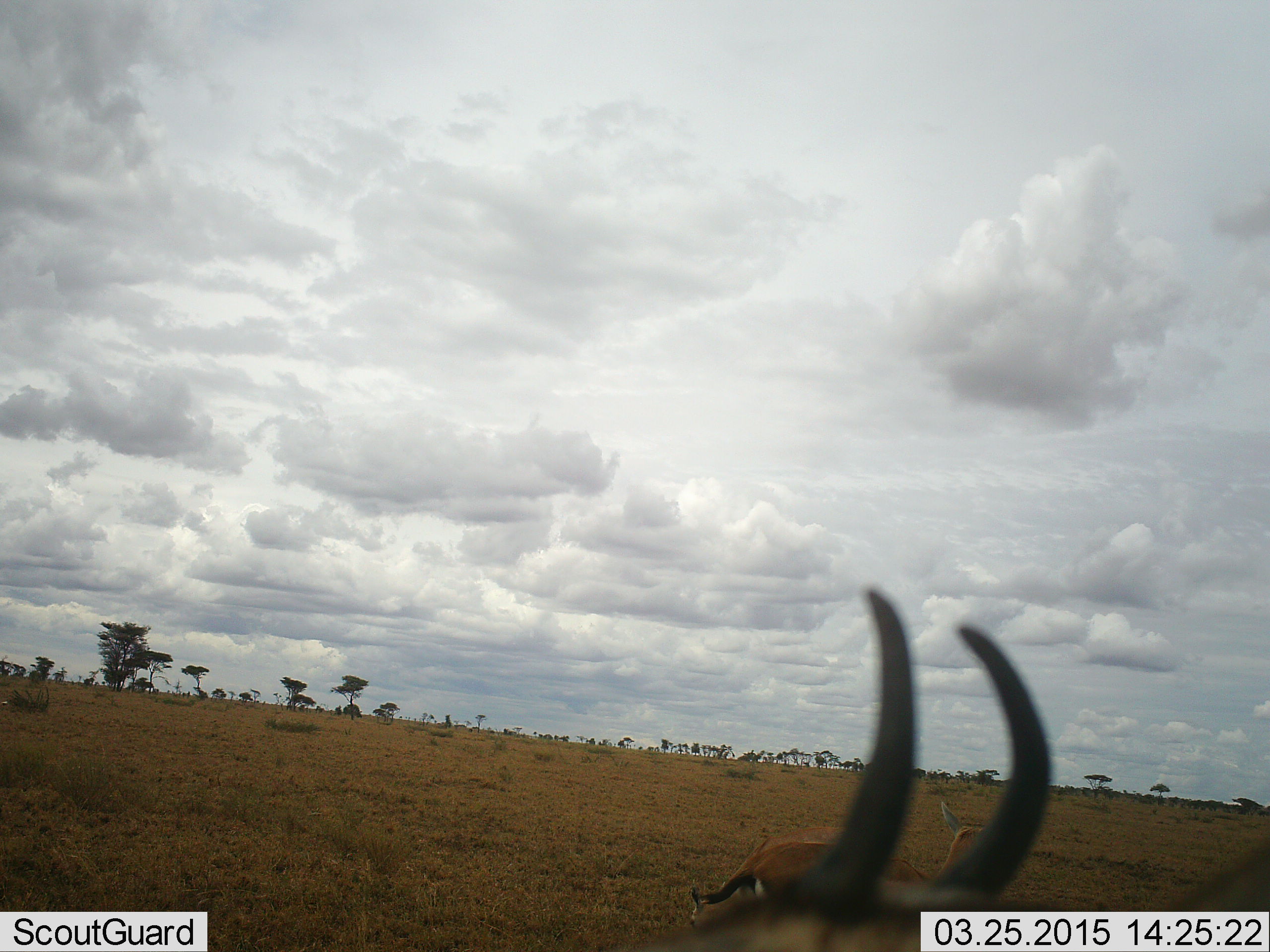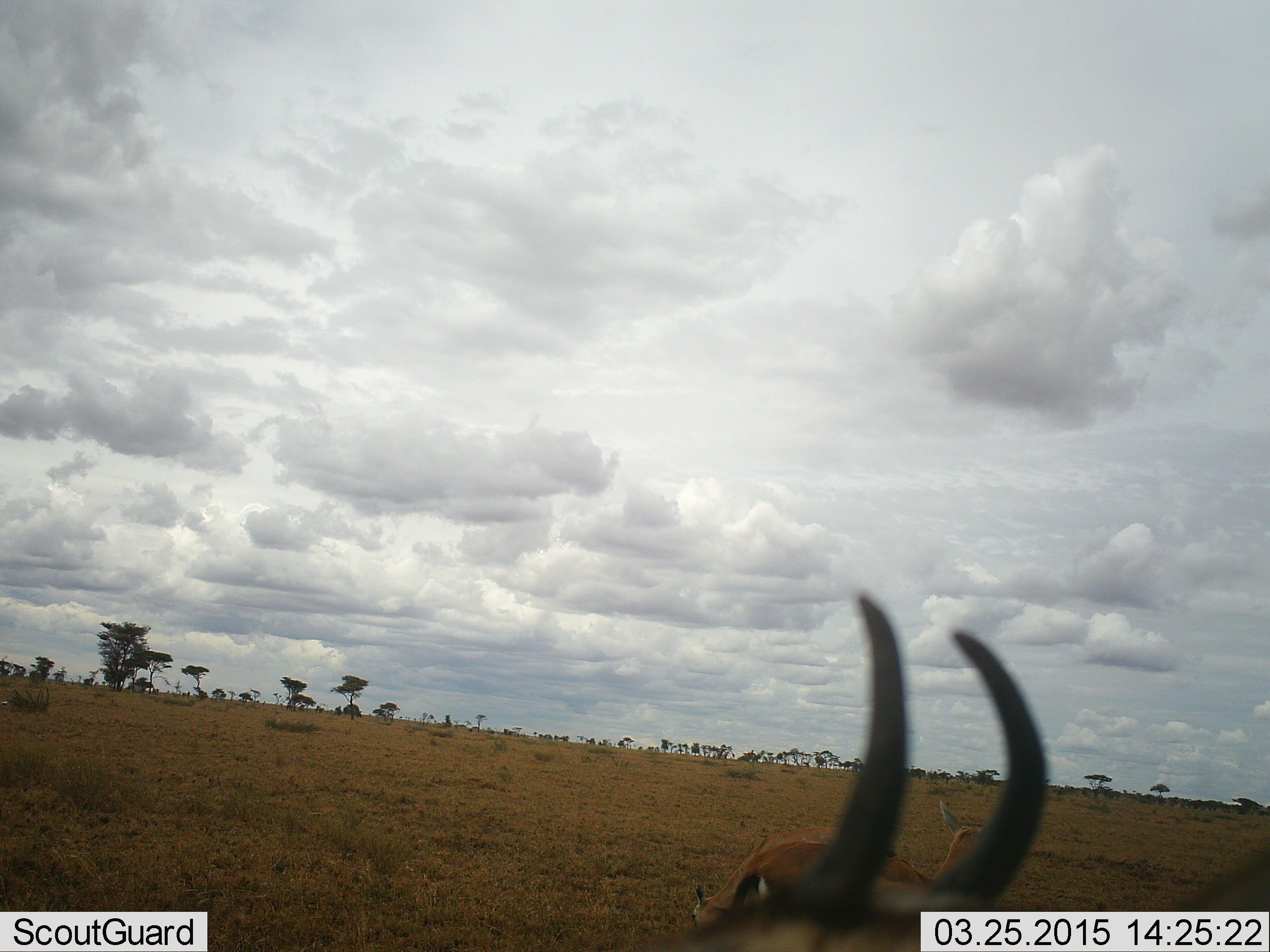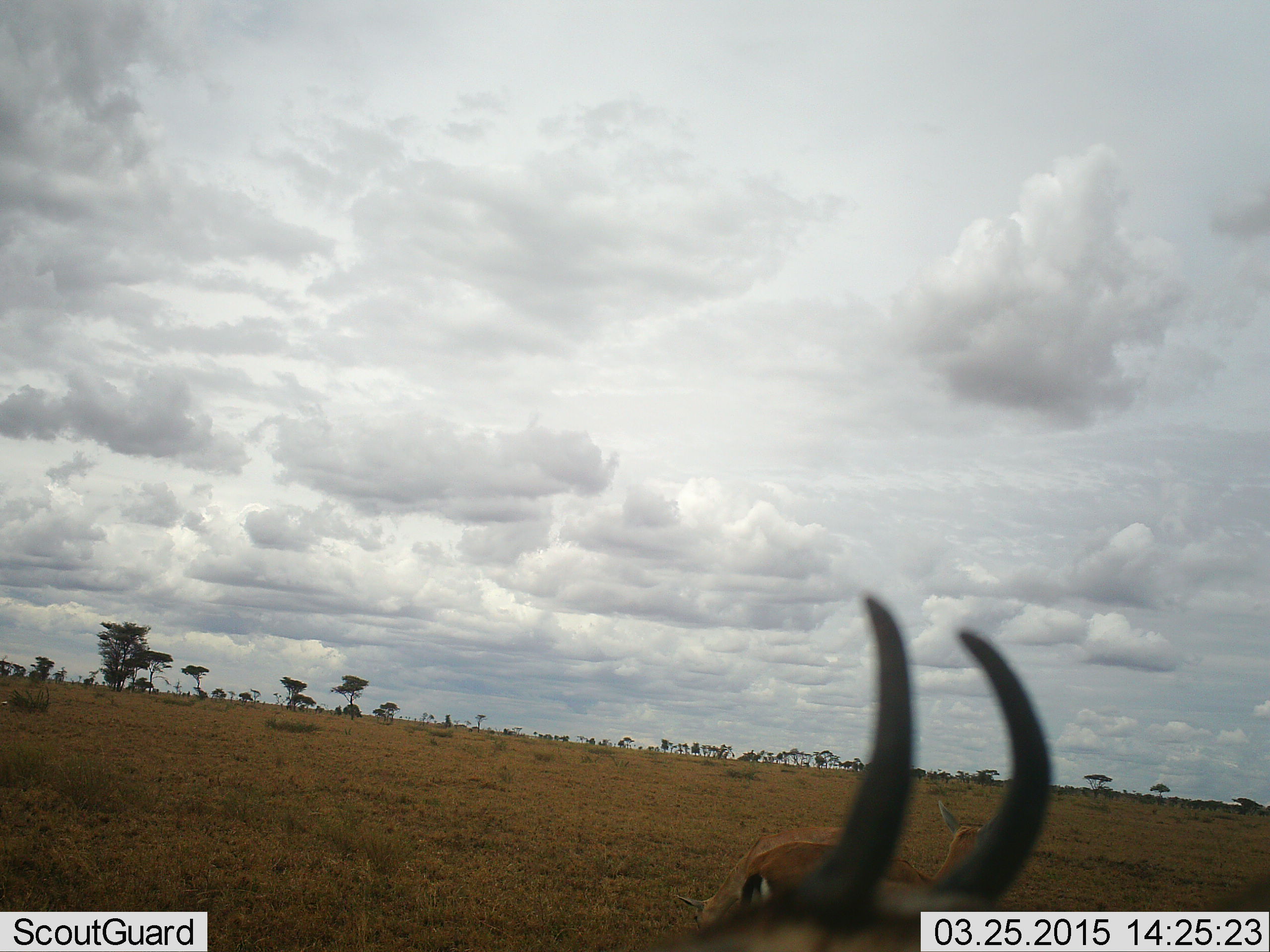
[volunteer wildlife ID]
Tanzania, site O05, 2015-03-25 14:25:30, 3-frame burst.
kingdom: Animalia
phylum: Chordata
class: Mammalia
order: Artiodactyla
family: Bovidae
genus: Eudorcas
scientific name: Eudorcas thomsonii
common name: thomson's gazelle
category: gazellethomsons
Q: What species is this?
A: Gazellethomsons (thomson's gazelle) (Eudorcas thomsonii).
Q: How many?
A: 2.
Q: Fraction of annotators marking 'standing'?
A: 90%.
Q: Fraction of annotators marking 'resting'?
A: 10%.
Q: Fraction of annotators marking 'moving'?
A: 0%.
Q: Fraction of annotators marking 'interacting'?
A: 0%.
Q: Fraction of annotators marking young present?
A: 0%.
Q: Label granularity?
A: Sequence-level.